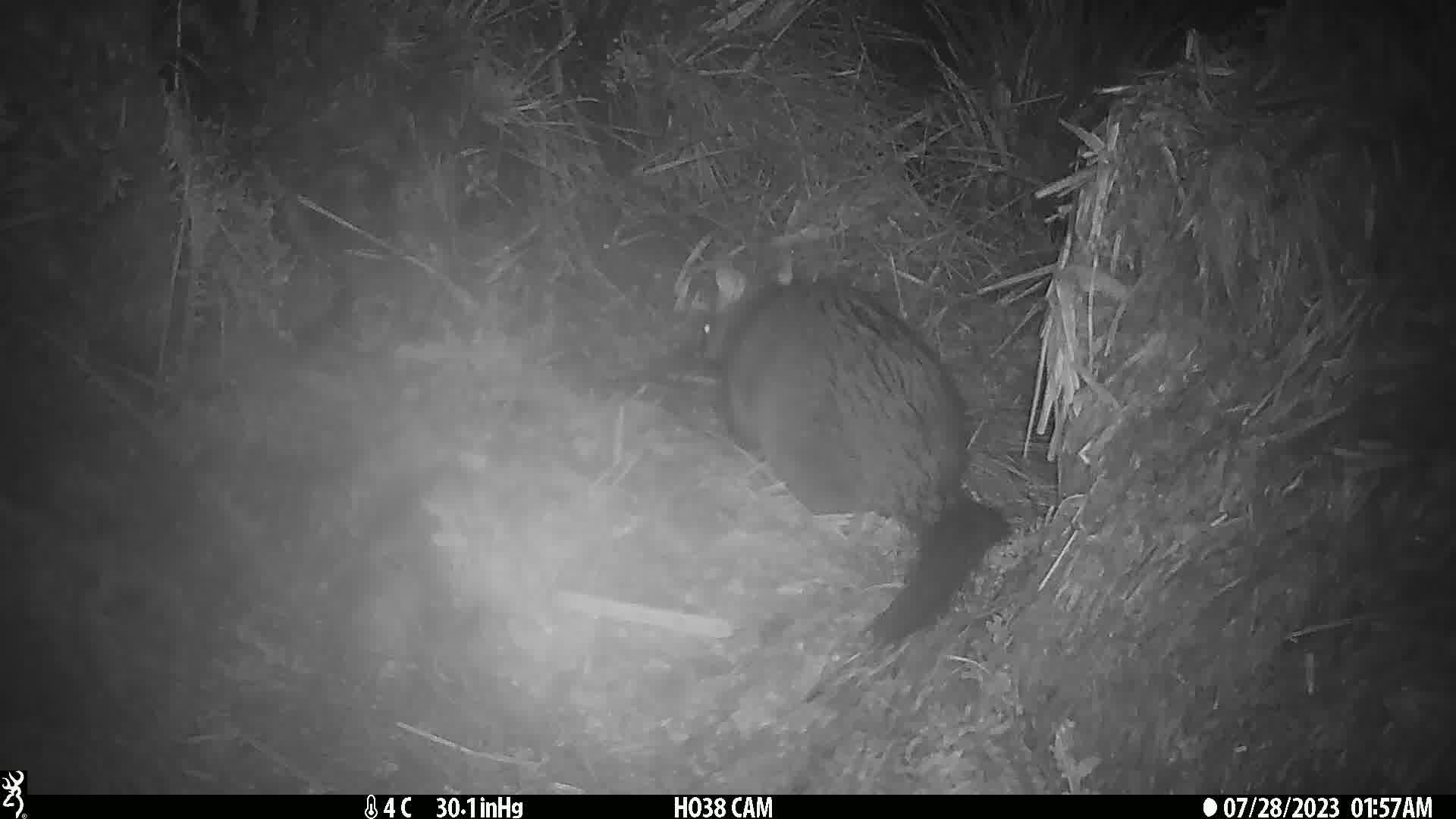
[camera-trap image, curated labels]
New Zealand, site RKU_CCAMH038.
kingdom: Animalia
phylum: Chordata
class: Mammalia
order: Diprotodontia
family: Phalangeridae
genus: Trichosurus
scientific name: Trichosurus vulpecula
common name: common brushtail possum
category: possum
Possum (common brushtail possum) (Trichosurus vulpecula).